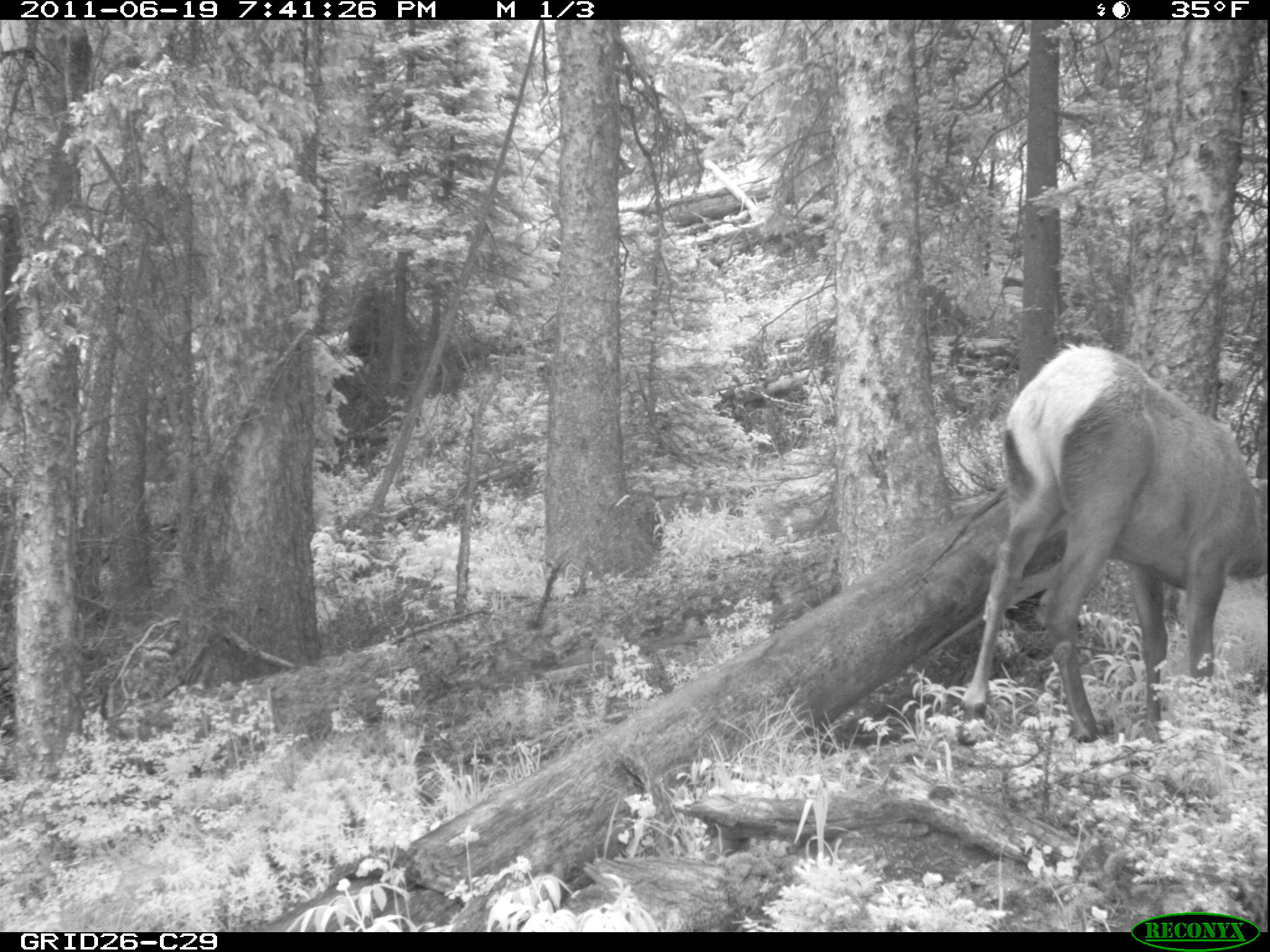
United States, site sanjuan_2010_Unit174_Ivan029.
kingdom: Animalia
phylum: Chordata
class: Mammalia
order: Artiodactyla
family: Cervidae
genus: Cervus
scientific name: Cervus elaphus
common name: red deer